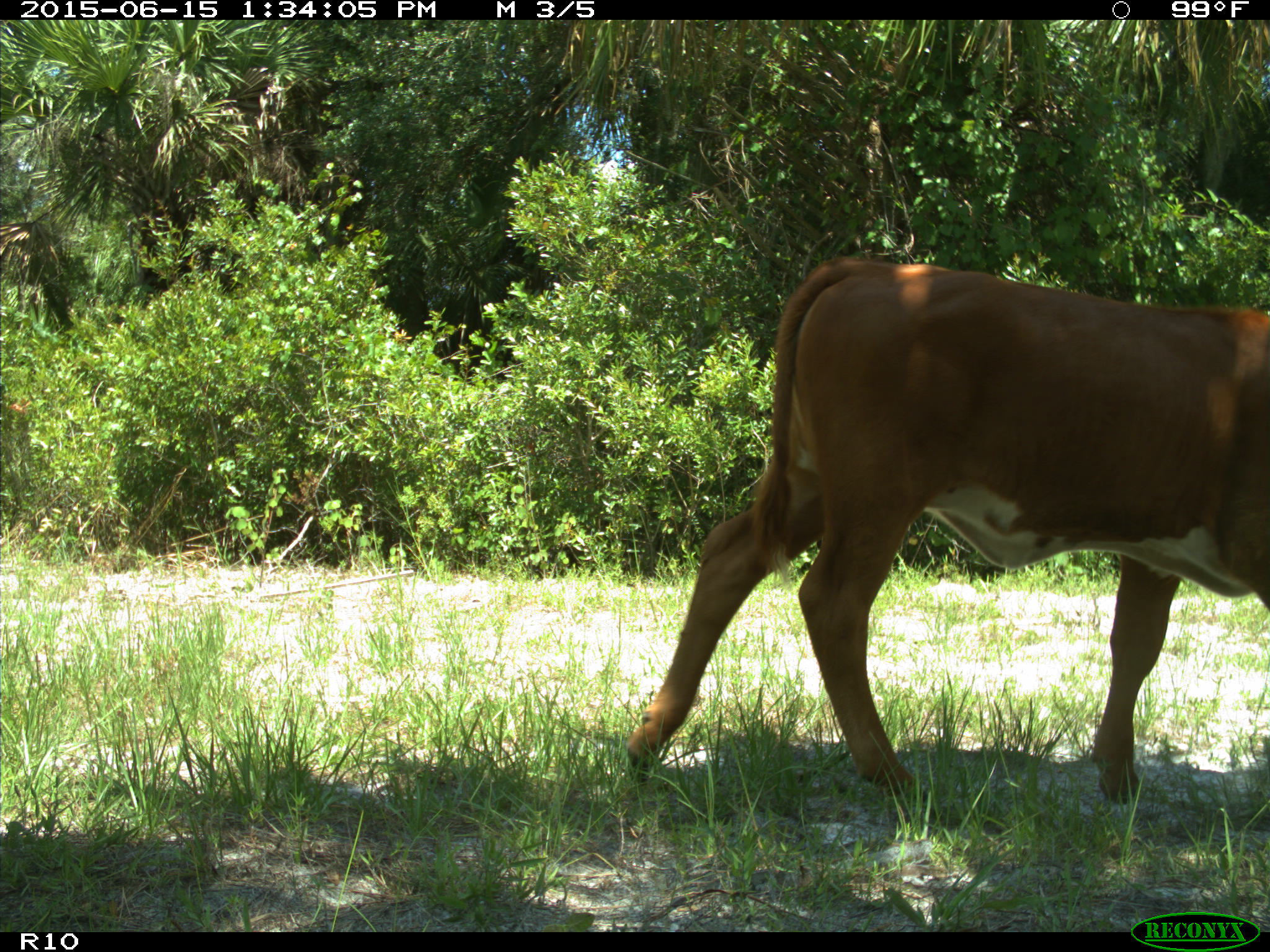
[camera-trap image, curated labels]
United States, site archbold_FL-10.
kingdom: Animalia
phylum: Chordata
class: Mammalia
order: Artiodactyla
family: Bovidae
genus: Bos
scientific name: Bos taurus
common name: domestic cow